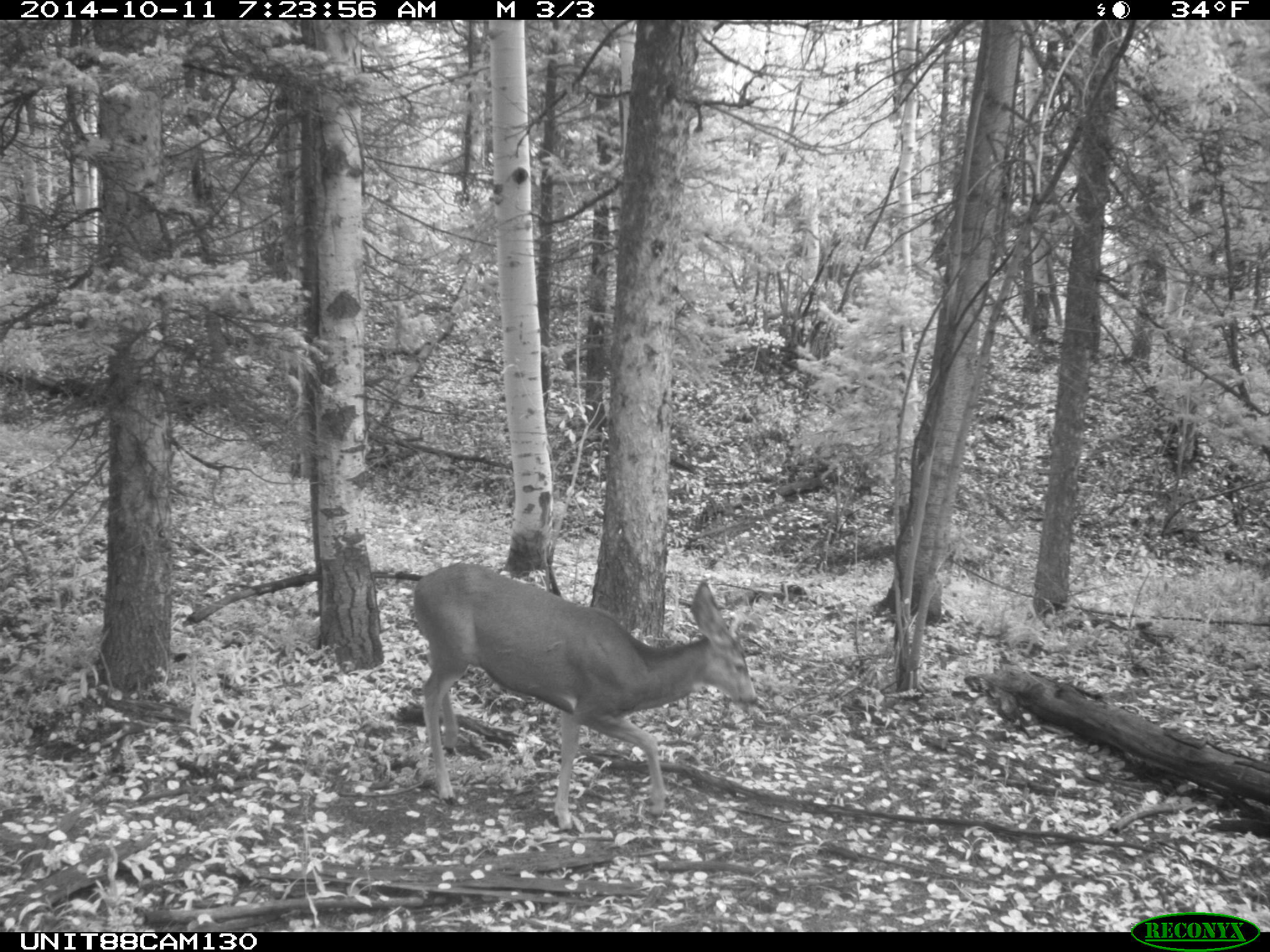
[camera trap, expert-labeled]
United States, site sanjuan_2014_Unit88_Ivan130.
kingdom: Animalia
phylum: Chordata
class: Mammalia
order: Artiodactyla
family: Cervidae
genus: Odocoileus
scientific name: Odocoileus hemionus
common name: mule deer